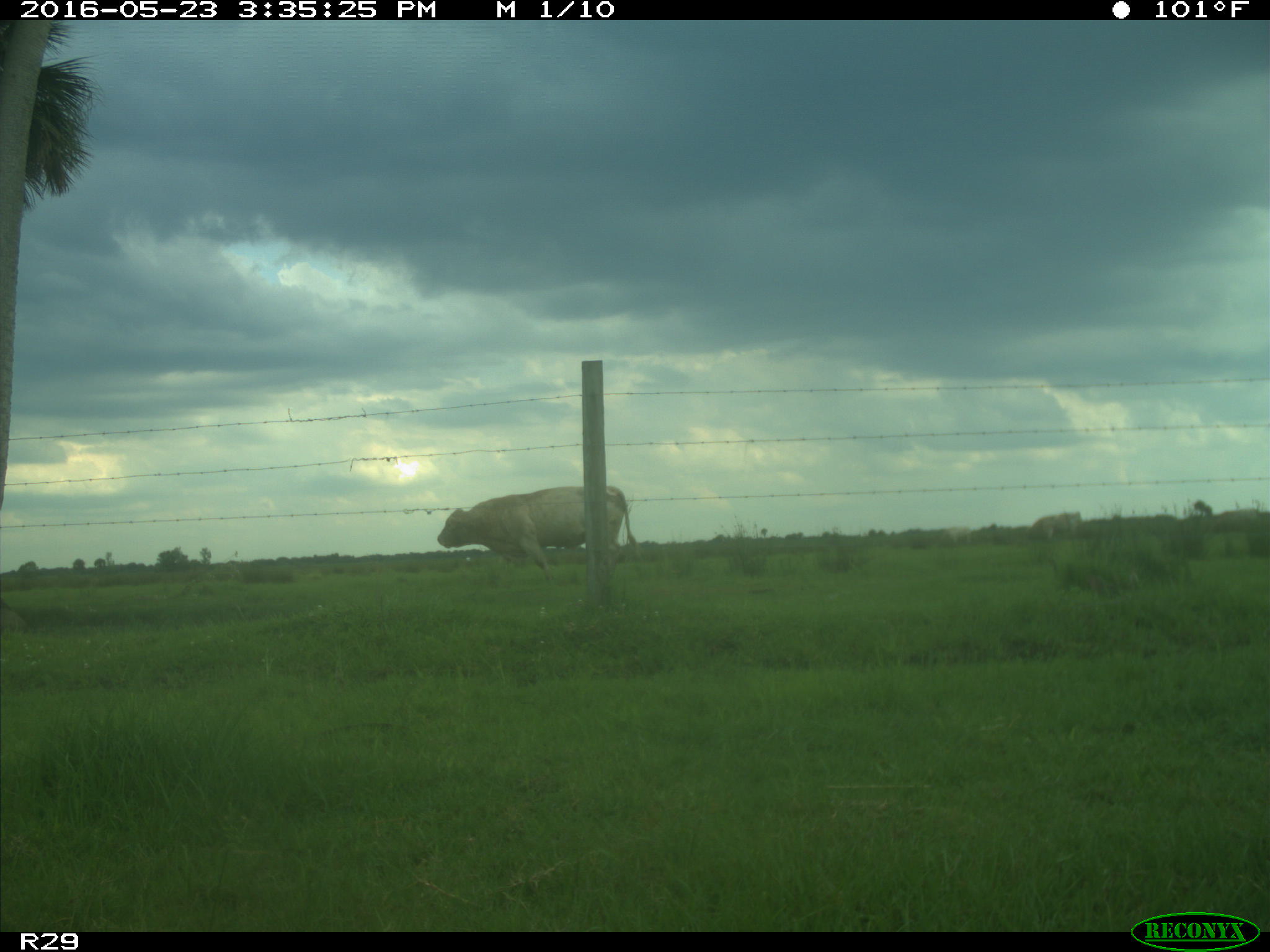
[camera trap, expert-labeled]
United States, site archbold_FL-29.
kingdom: Animalia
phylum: Chordata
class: Mammalia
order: Artiodactyla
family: Bovidae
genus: Bos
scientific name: Bos taurus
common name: domestic cow